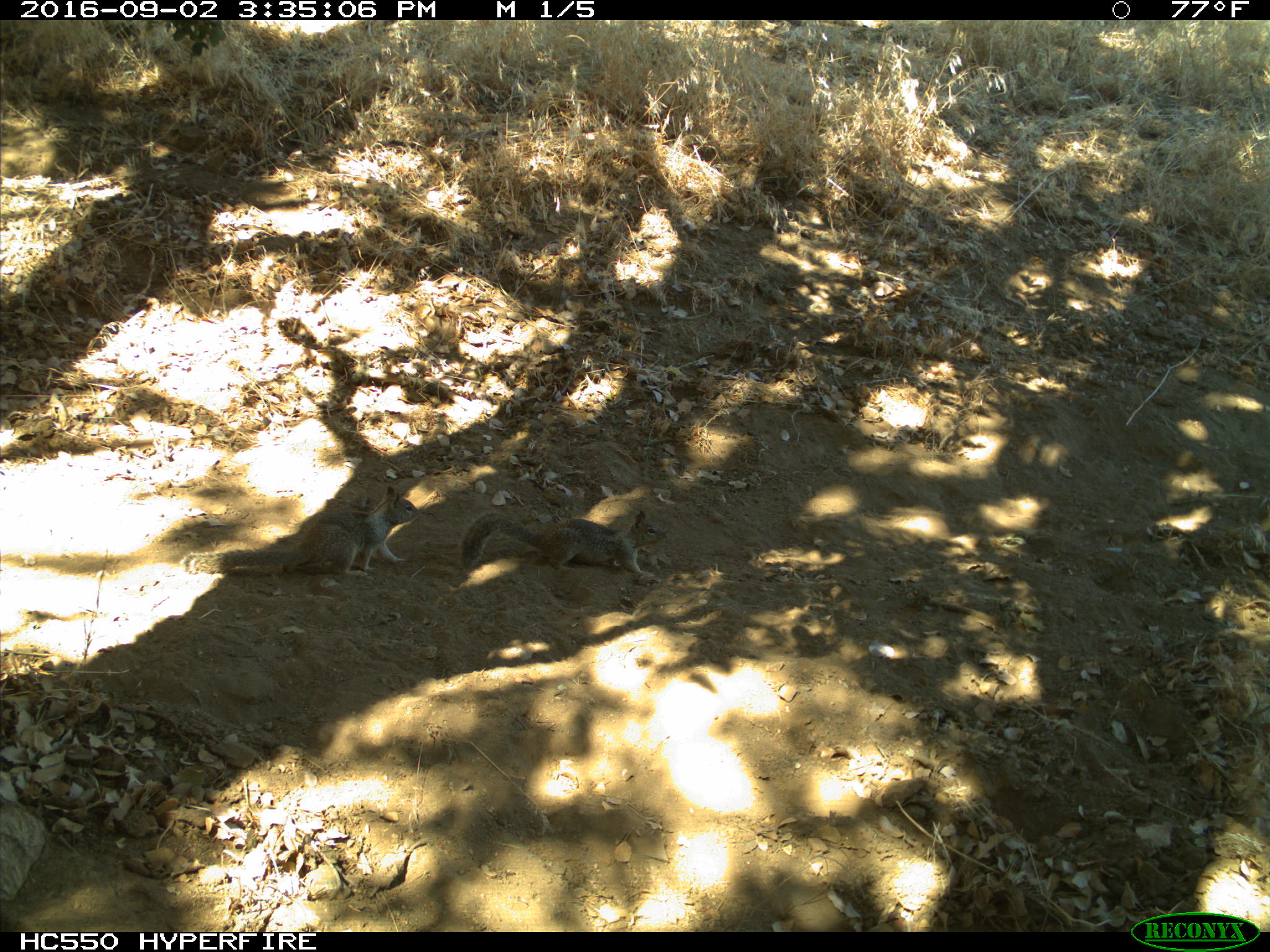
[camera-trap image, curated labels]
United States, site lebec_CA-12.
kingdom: Animalia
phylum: Chordata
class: Mammalia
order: Rodentia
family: Sciuridae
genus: Otospermophilus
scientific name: Otospermophilus beecheyi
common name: california ground squirrel